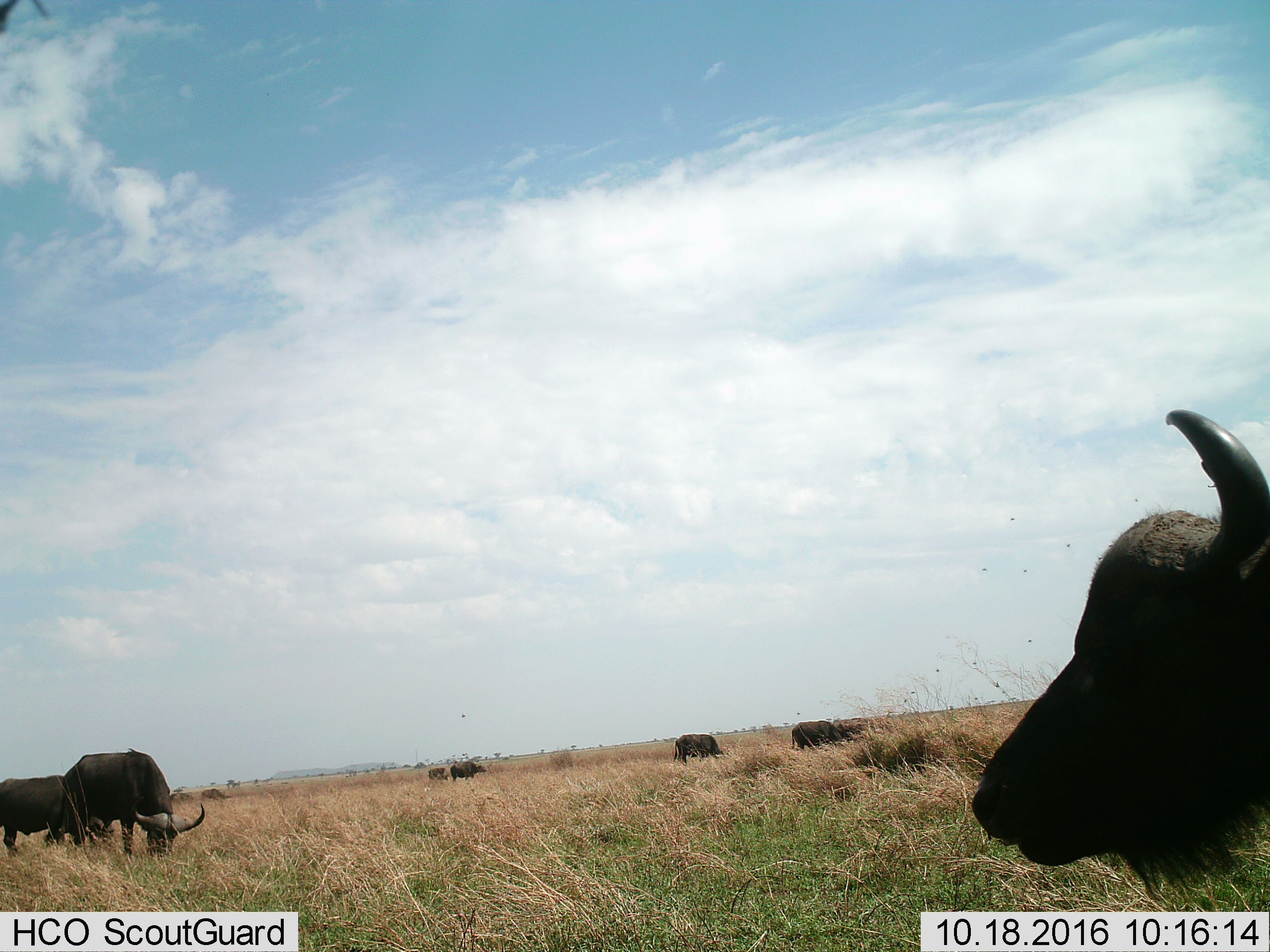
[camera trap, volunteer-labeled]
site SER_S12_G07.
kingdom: Animalia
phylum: Chordata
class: Mammalia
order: Artiodactyla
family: Bovidae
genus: Syncerus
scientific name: Syncerus caffer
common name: african buffalo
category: buffalo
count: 10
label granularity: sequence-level